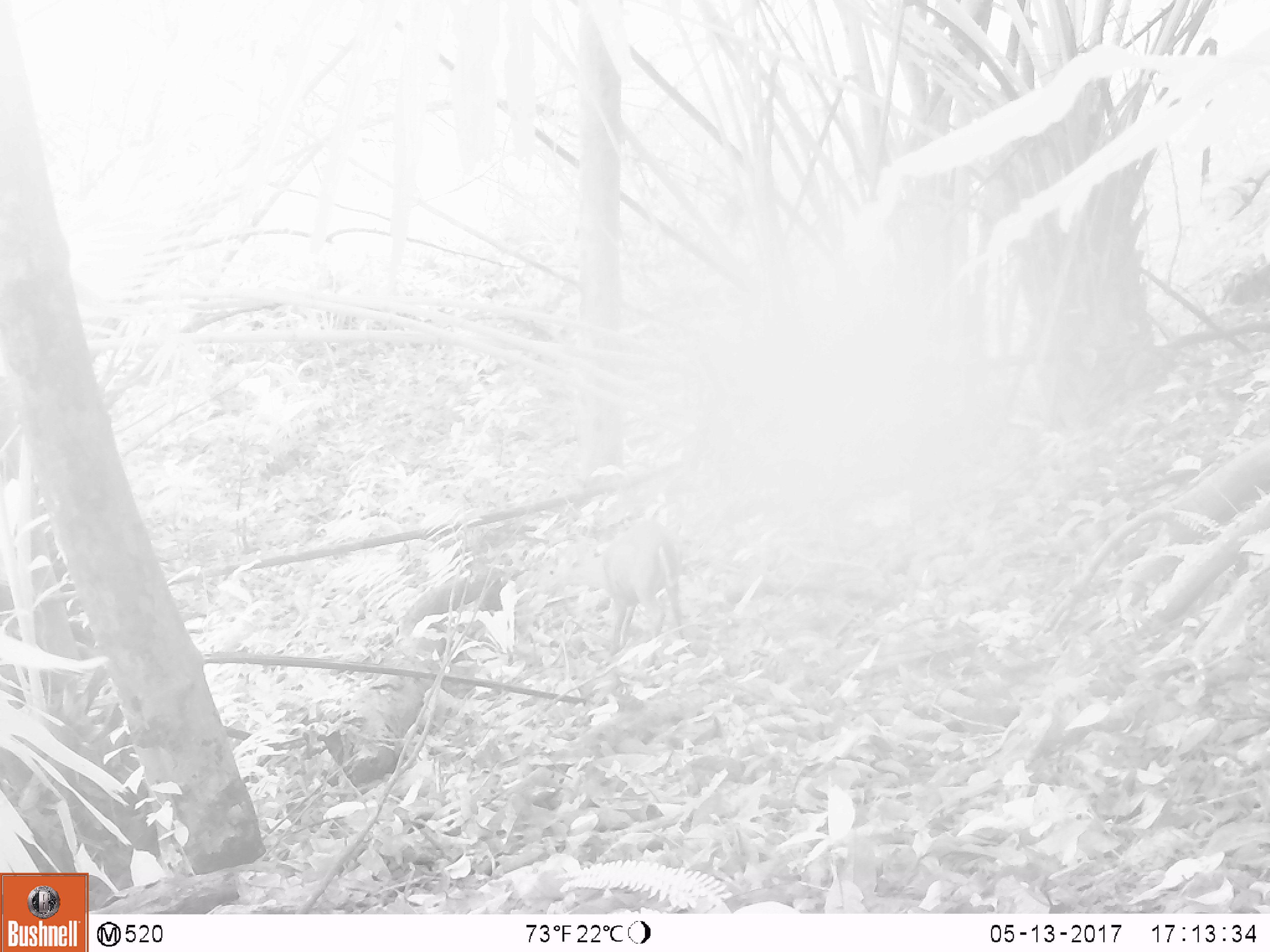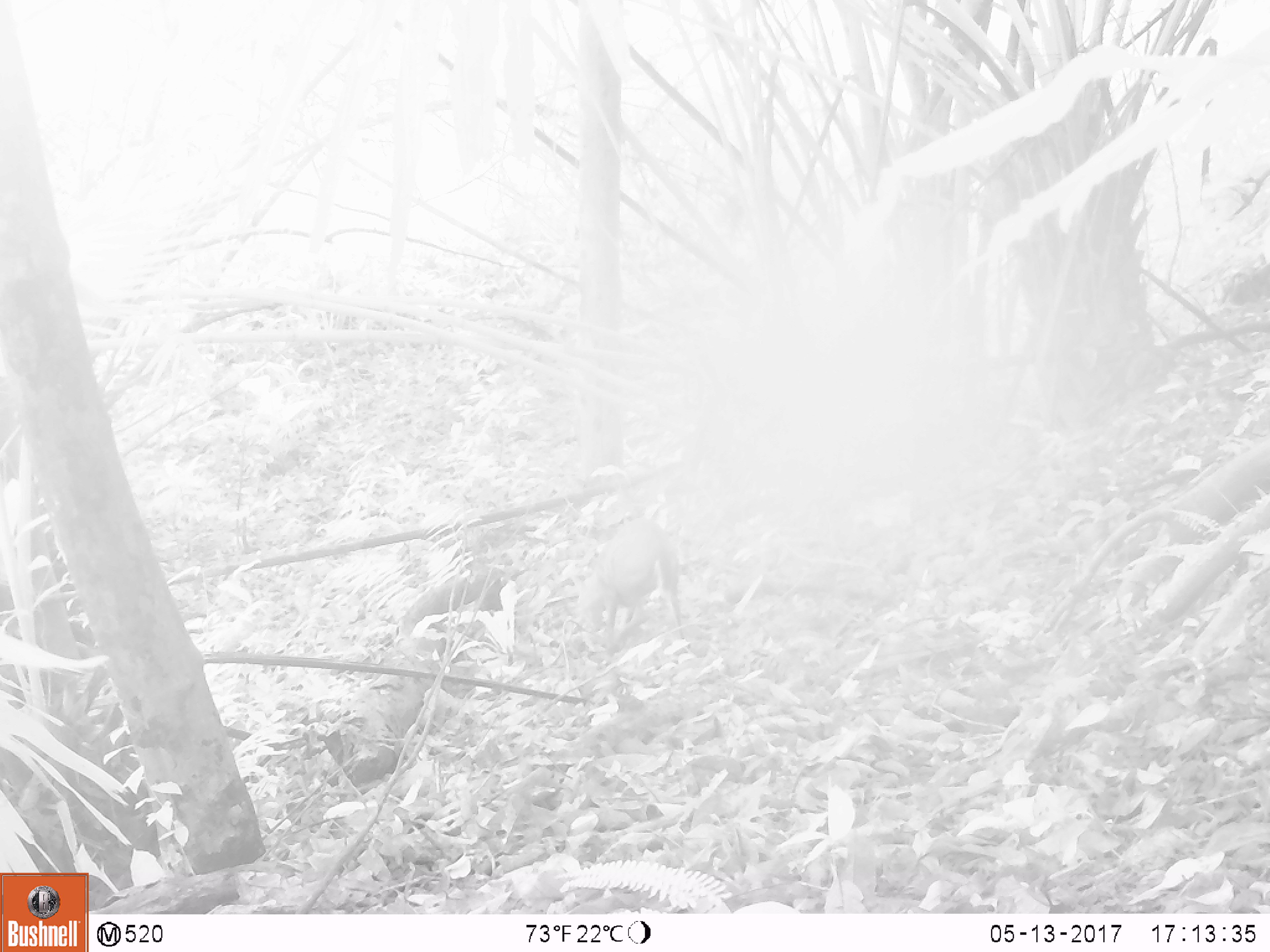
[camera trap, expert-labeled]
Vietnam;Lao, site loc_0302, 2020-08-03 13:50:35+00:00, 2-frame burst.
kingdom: Animalia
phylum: Chordata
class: Mammalia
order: Artiodactyla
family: Cervidae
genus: Muntiacus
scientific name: Muntiacus rooseveltorum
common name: roosevelt's muntjac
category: roosevelts muntjac group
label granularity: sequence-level